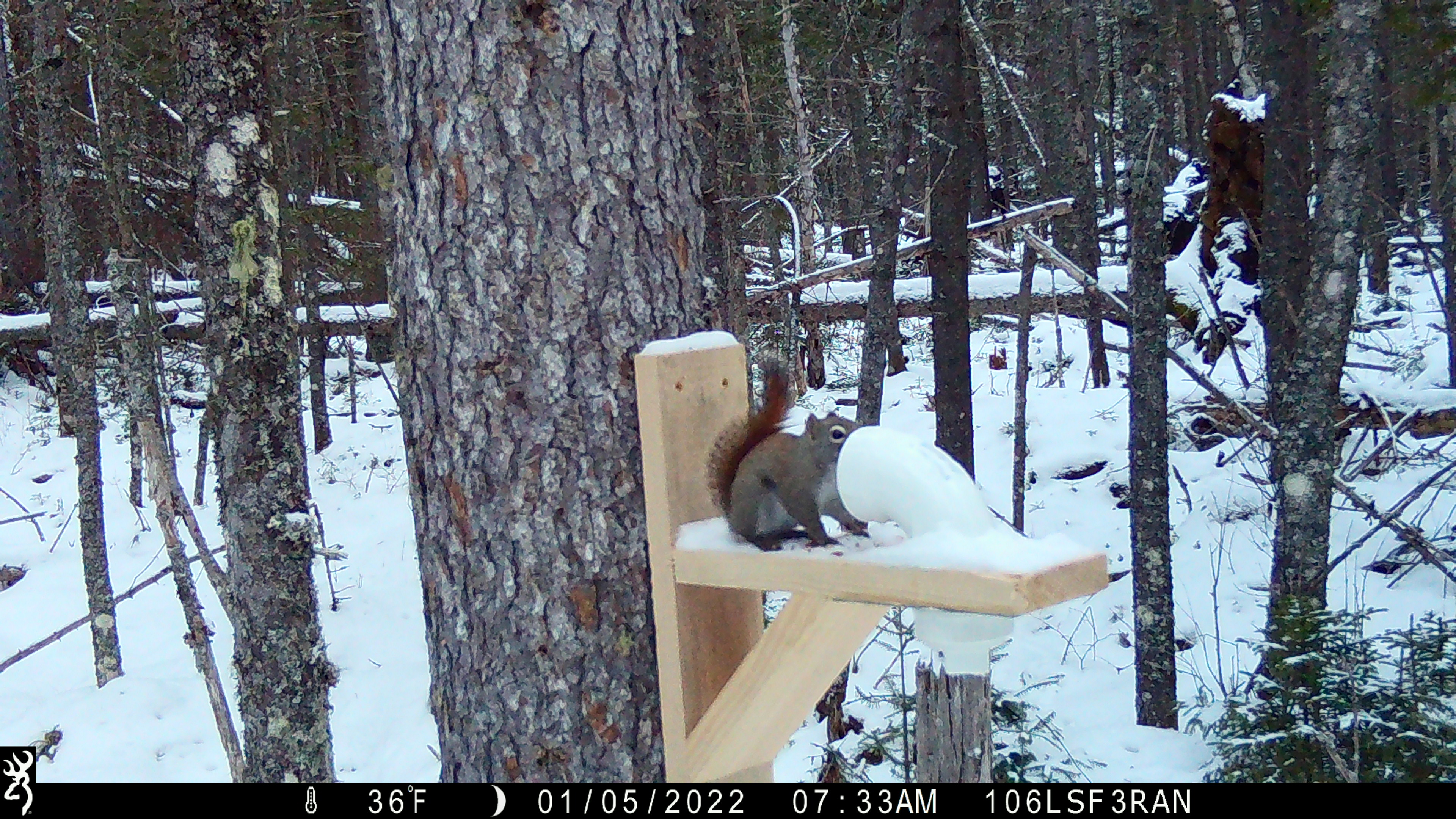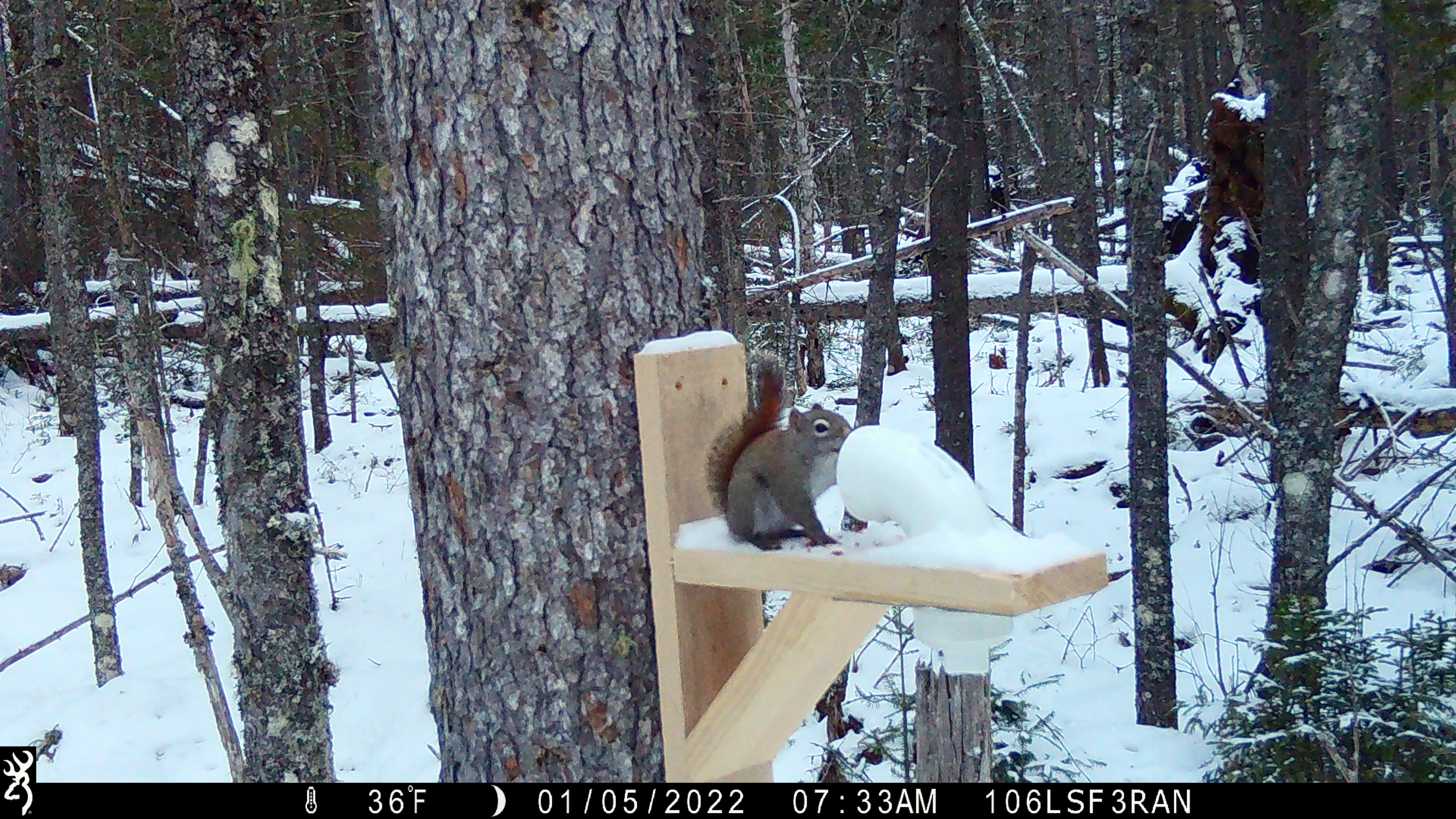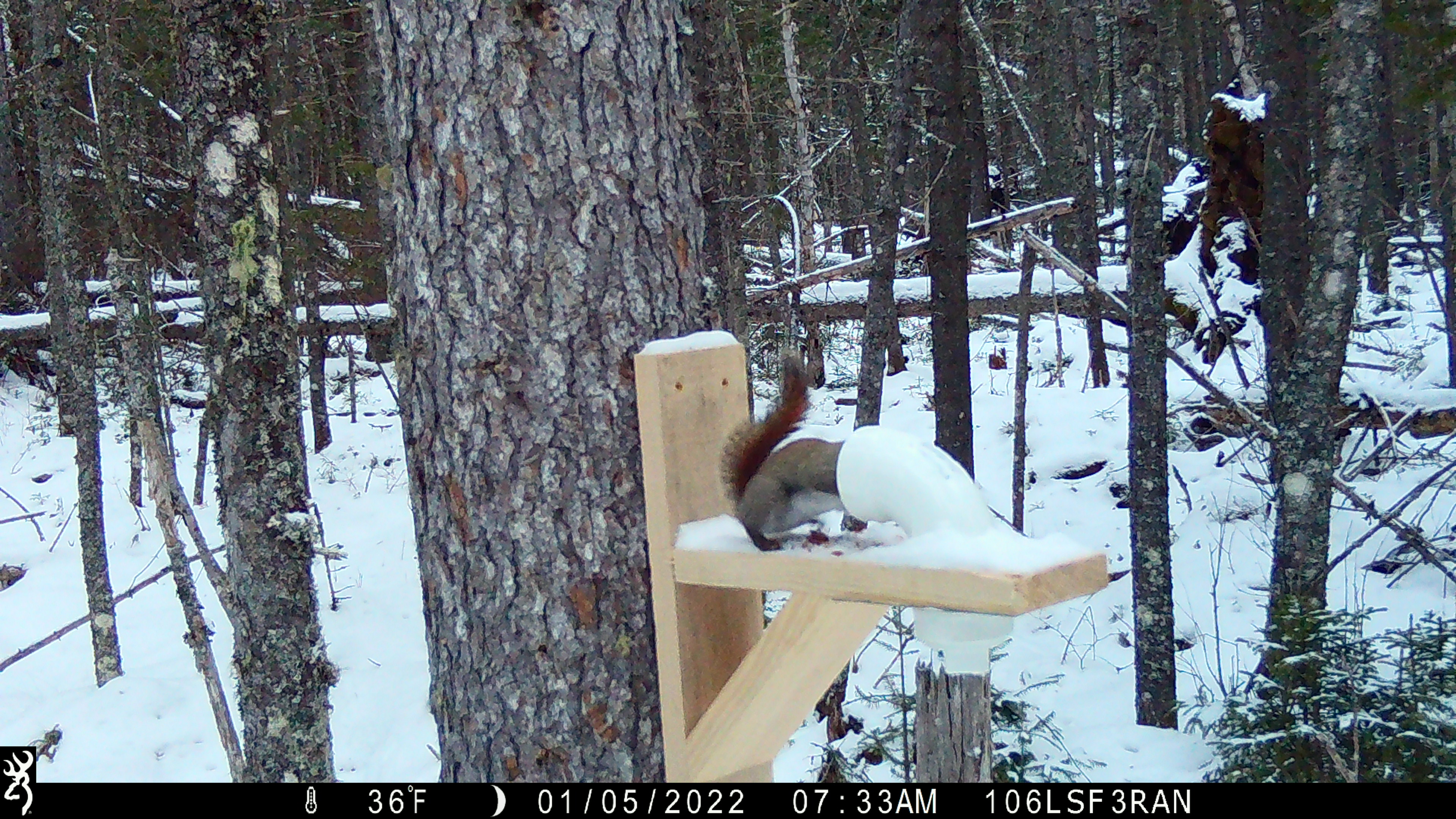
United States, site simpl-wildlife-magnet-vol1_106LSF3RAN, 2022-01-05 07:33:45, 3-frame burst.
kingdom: Animalia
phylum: Chordata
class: Mammalia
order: Rodentia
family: Sciuridae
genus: Tamiasciurus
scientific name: Tamiasciurus hudsonicus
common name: red squirrel